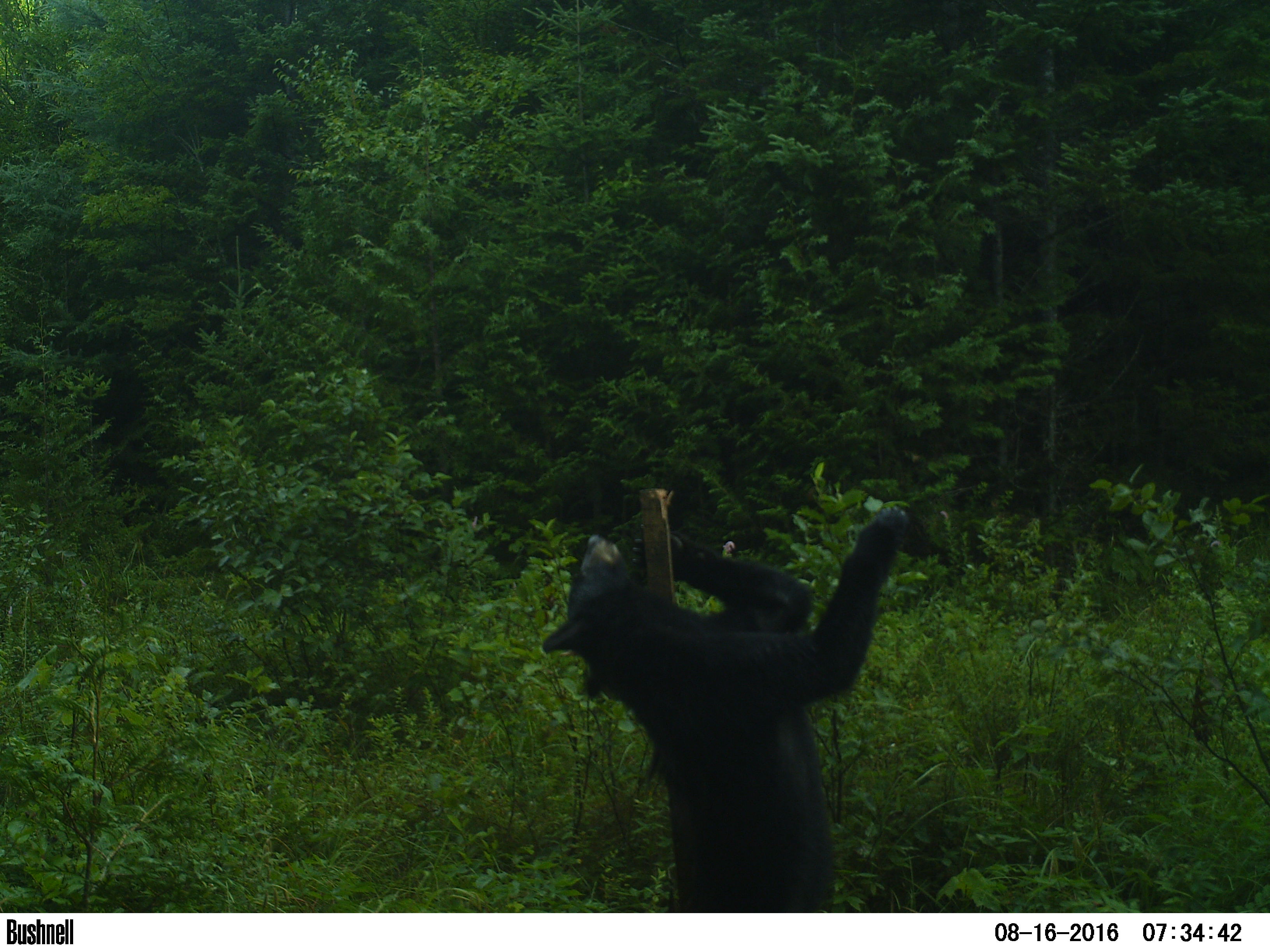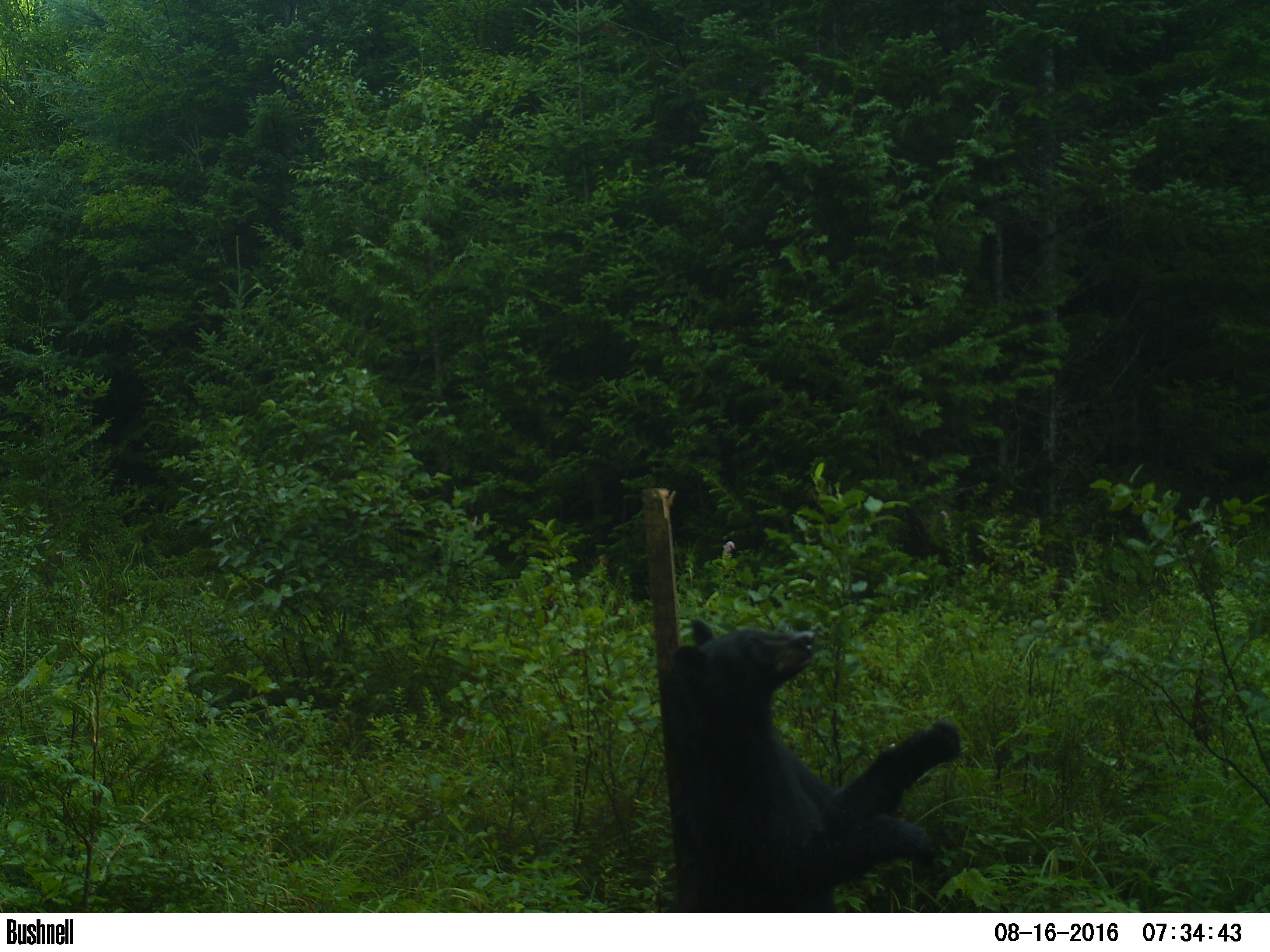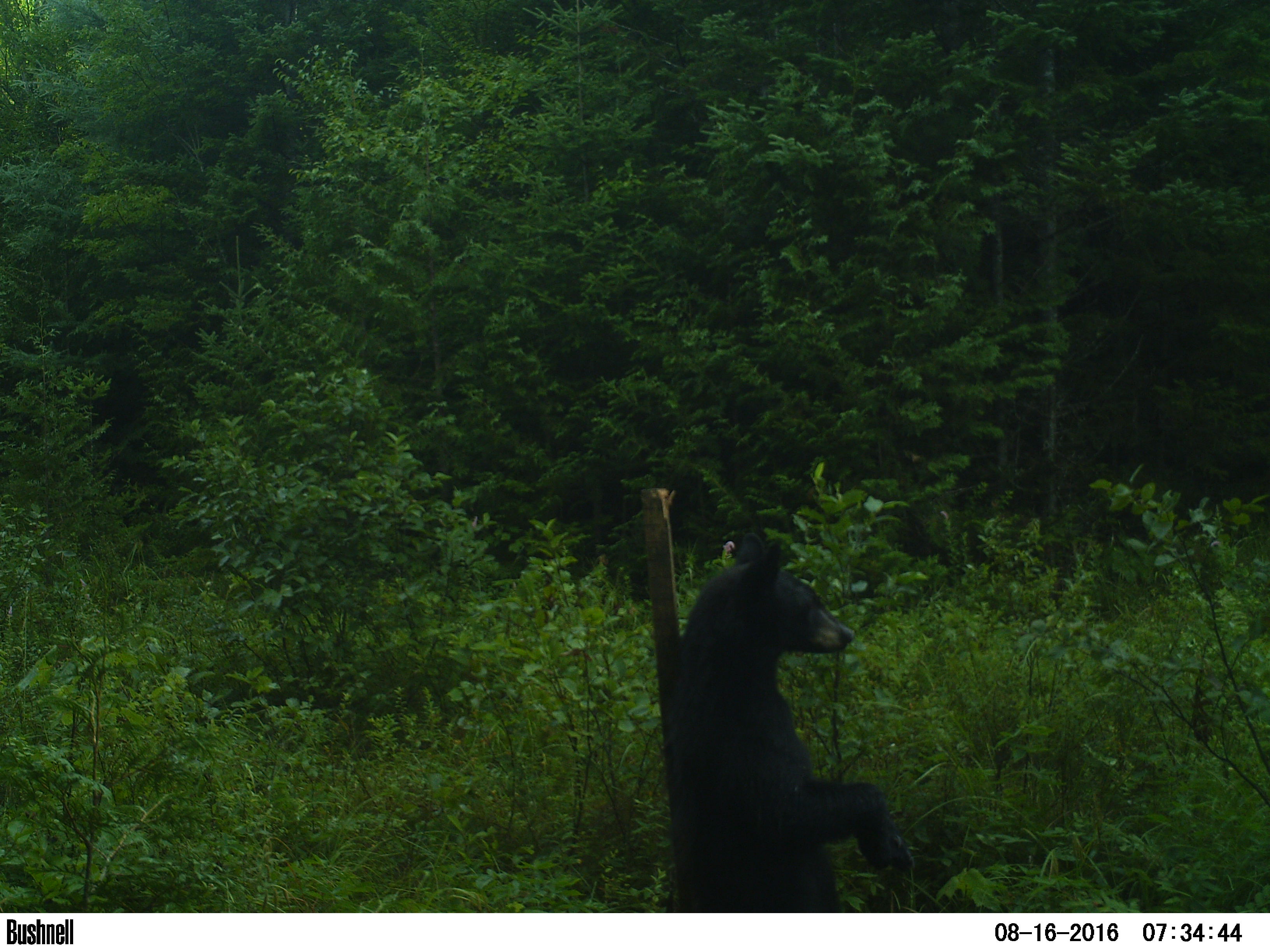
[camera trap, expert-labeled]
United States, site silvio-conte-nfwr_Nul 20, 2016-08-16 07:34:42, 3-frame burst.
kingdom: Animalia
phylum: Chordata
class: Mammalia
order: Carnivora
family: Ursidae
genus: Ursus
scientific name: Ursus americanus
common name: black bear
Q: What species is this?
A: Black bear (Ursus americanus).